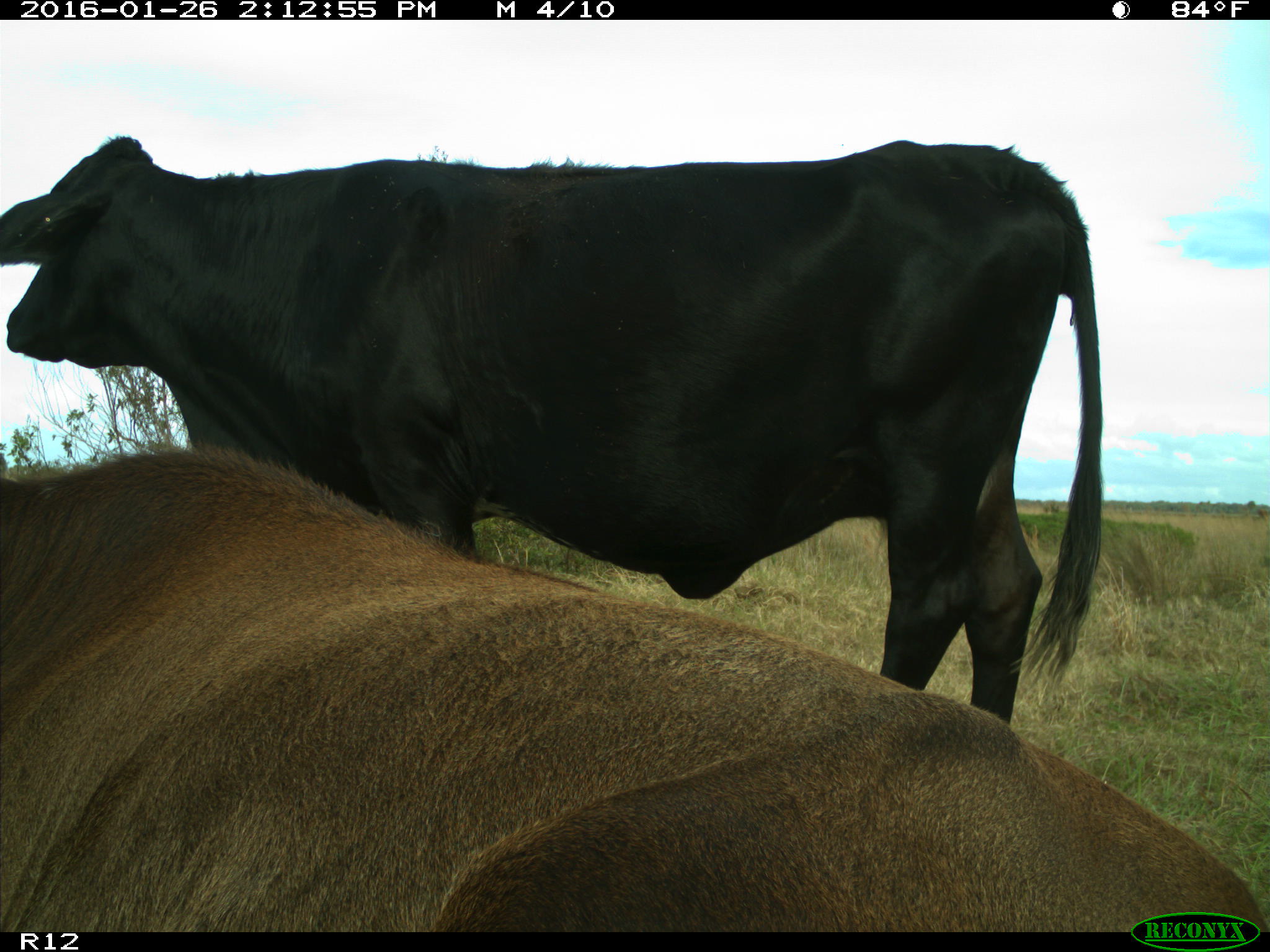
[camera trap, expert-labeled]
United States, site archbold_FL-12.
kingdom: Animalia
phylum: Chordata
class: Mammalia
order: Artiodactyla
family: Bovidae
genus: Bos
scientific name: Bos taurus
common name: domestic cow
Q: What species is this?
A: Bos taurus (domestic cow).